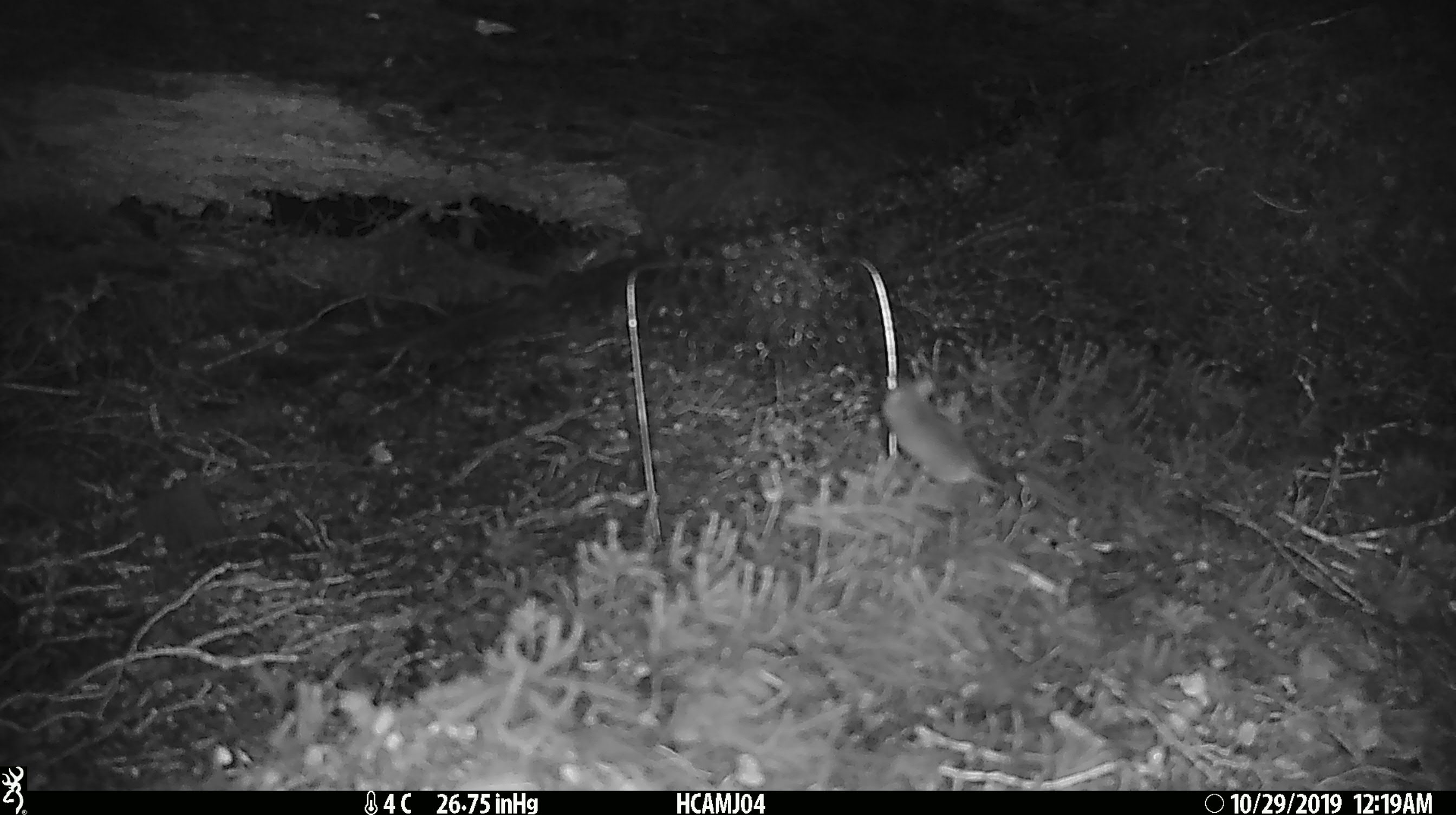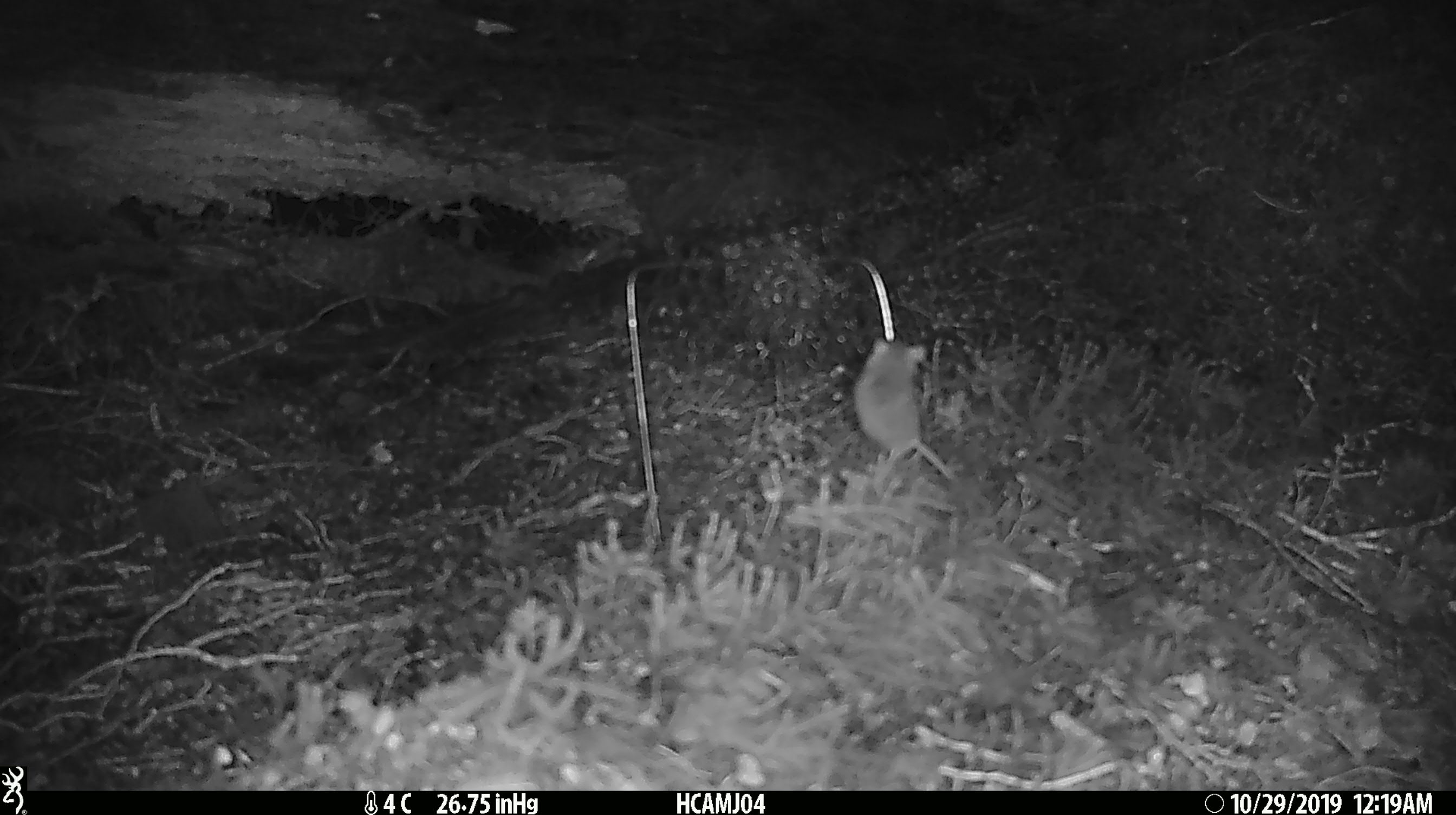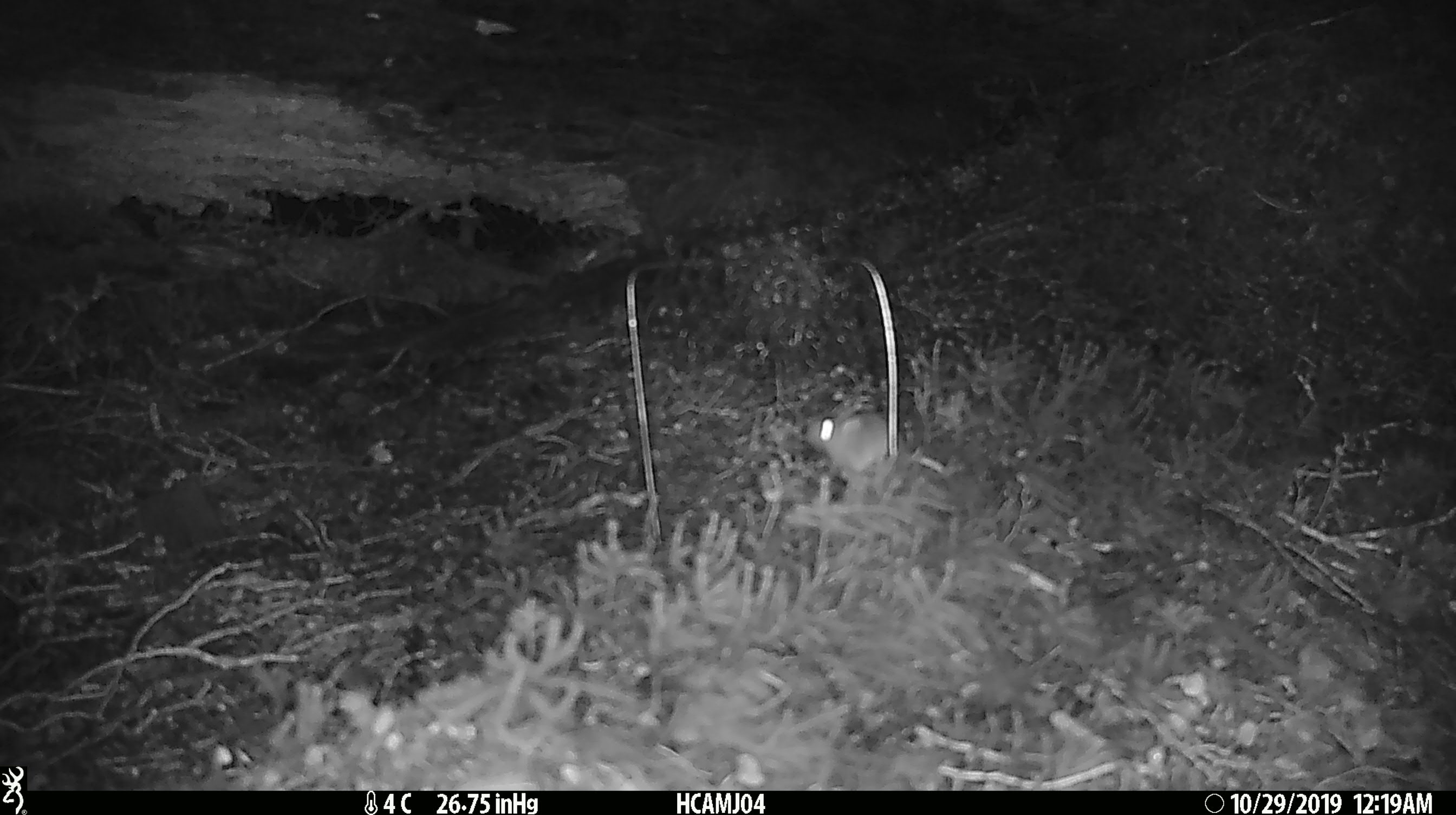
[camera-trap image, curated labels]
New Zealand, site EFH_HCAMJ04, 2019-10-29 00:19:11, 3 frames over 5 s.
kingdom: Animalia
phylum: Chordata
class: Mammalia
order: Rodentia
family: Muridae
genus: Mus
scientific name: Mus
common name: mouse